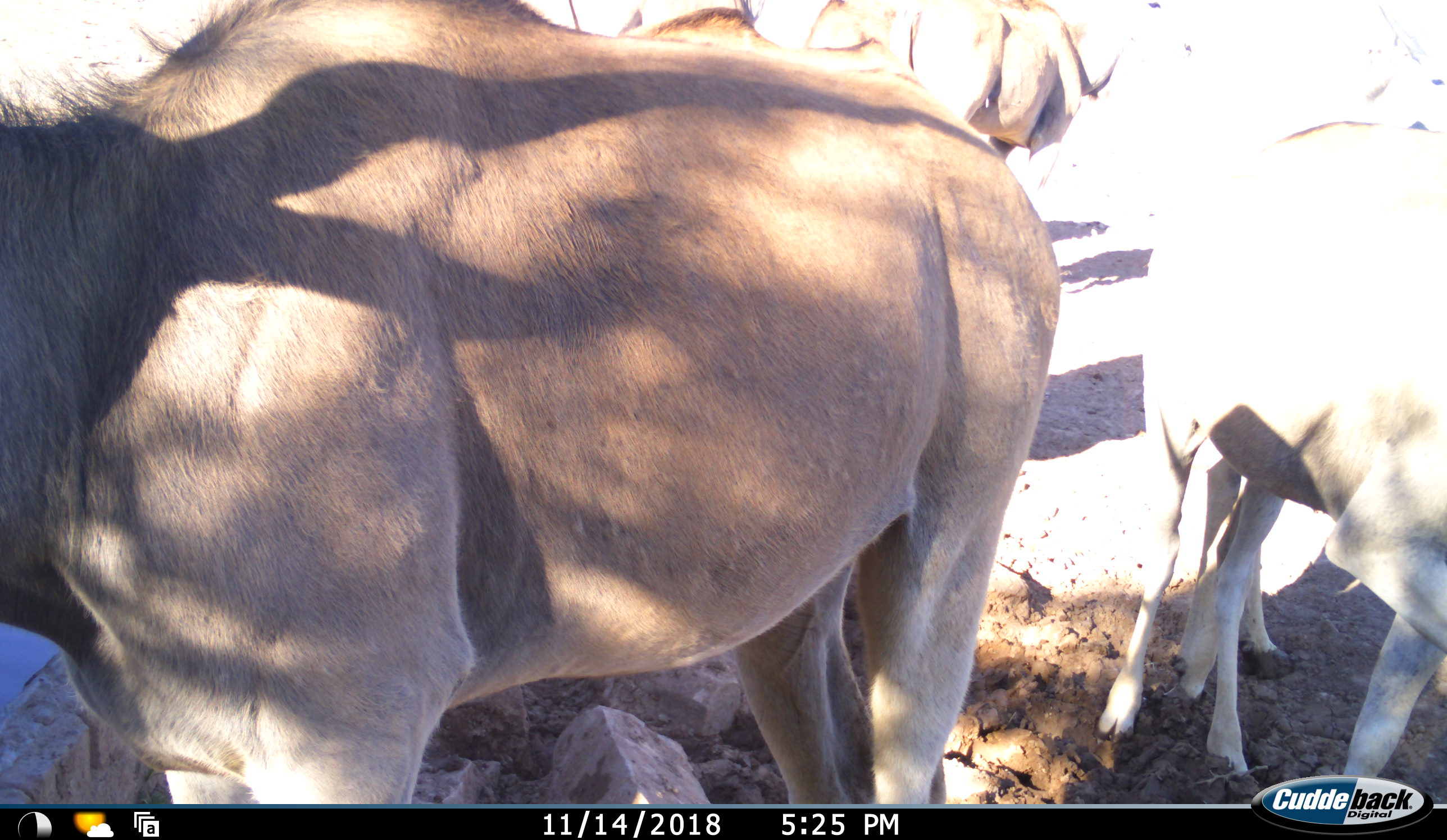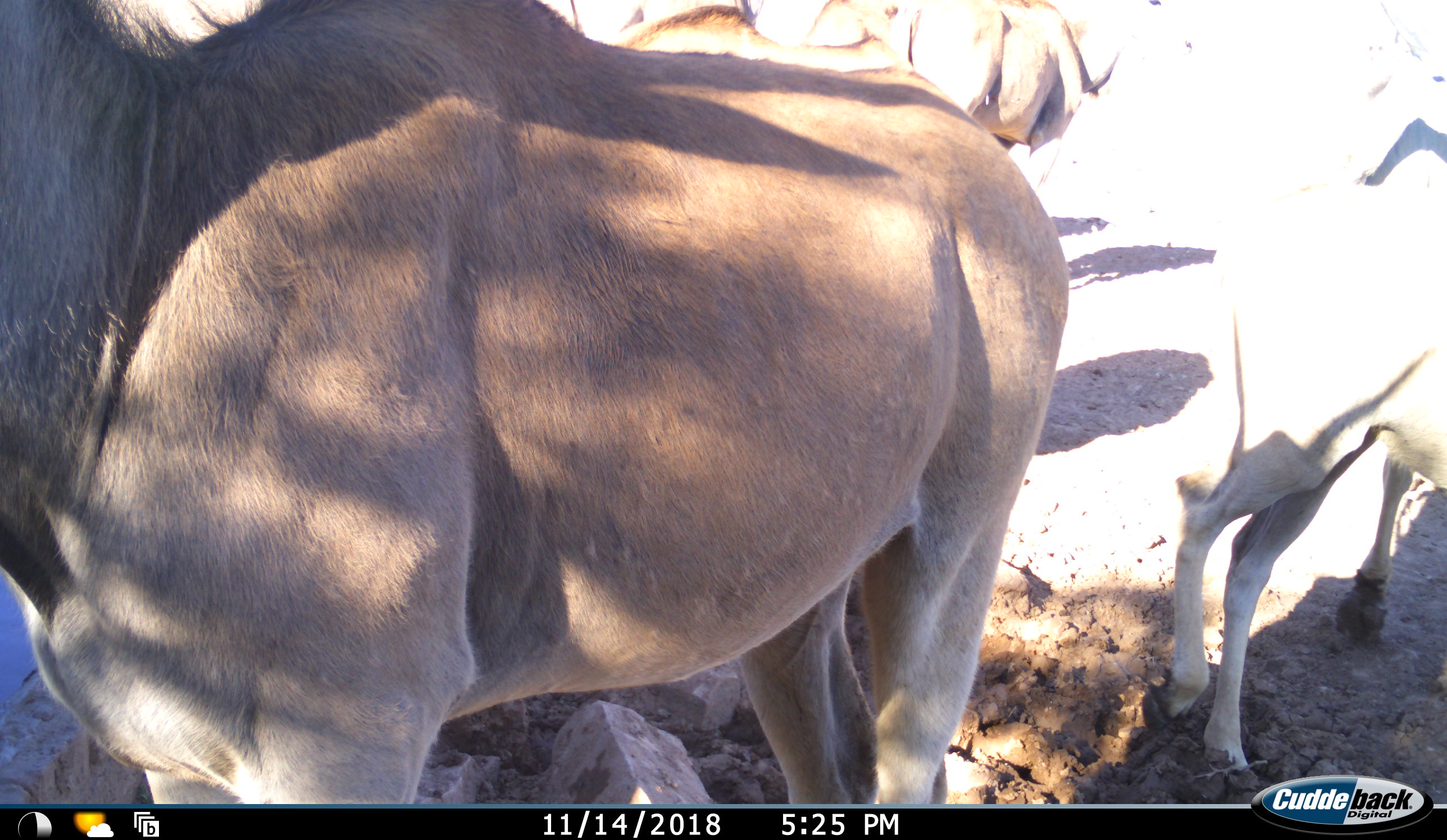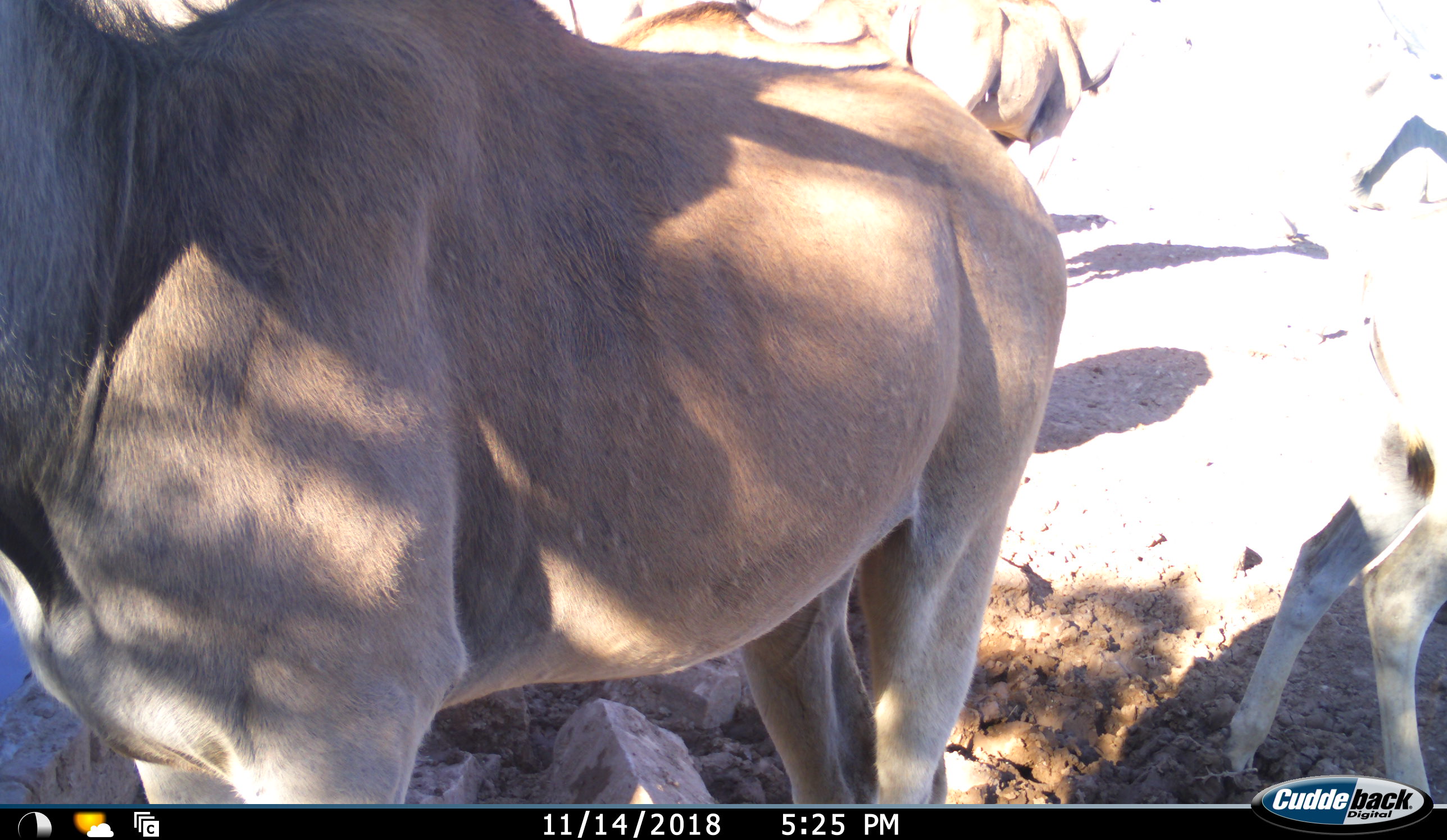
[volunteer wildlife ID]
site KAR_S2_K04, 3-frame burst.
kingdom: Animalia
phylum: Chordata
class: Mammalia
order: Artiodactyla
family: Bovidae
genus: Tragelaphus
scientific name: Tragelaphus oryx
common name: eland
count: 5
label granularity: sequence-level